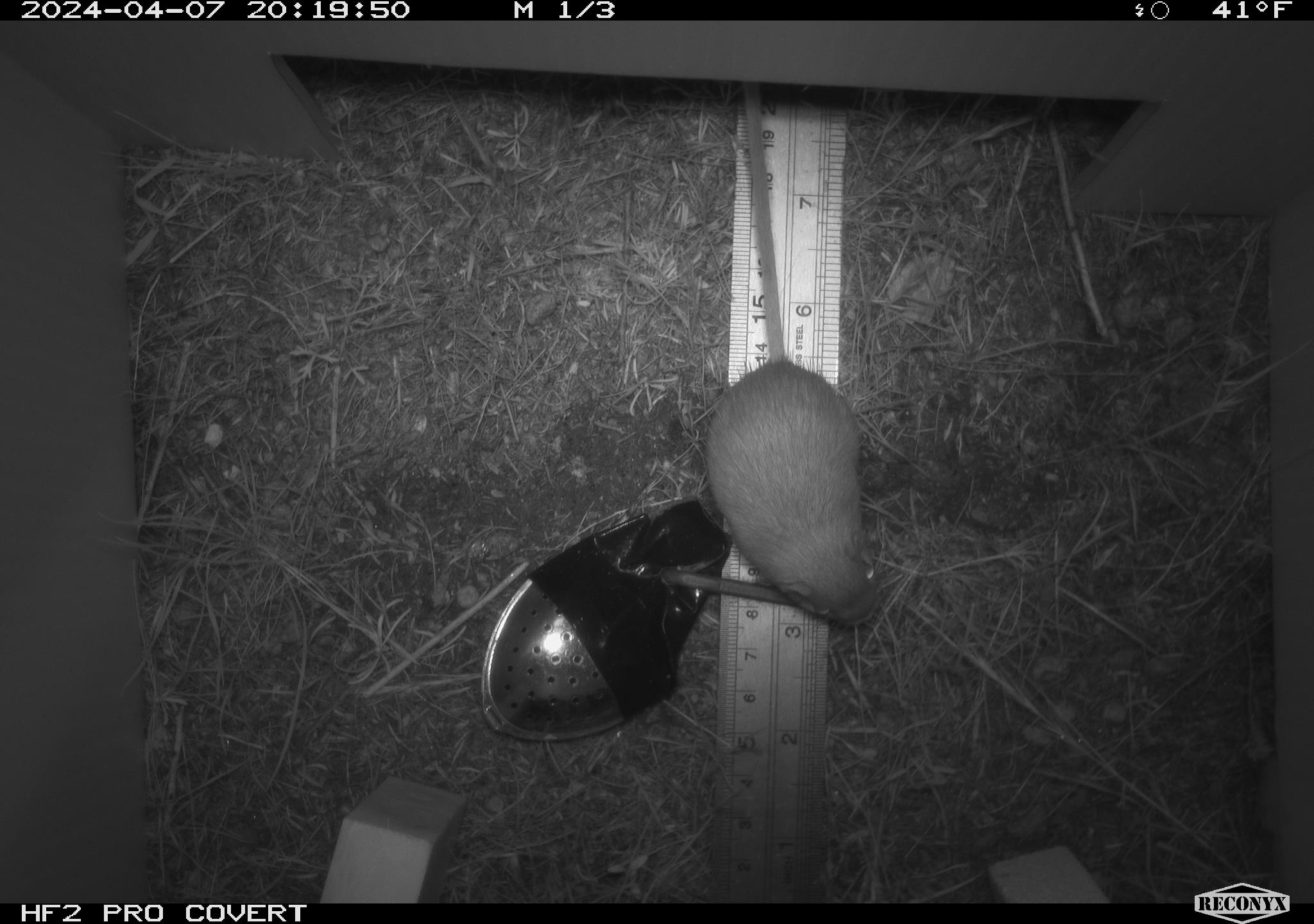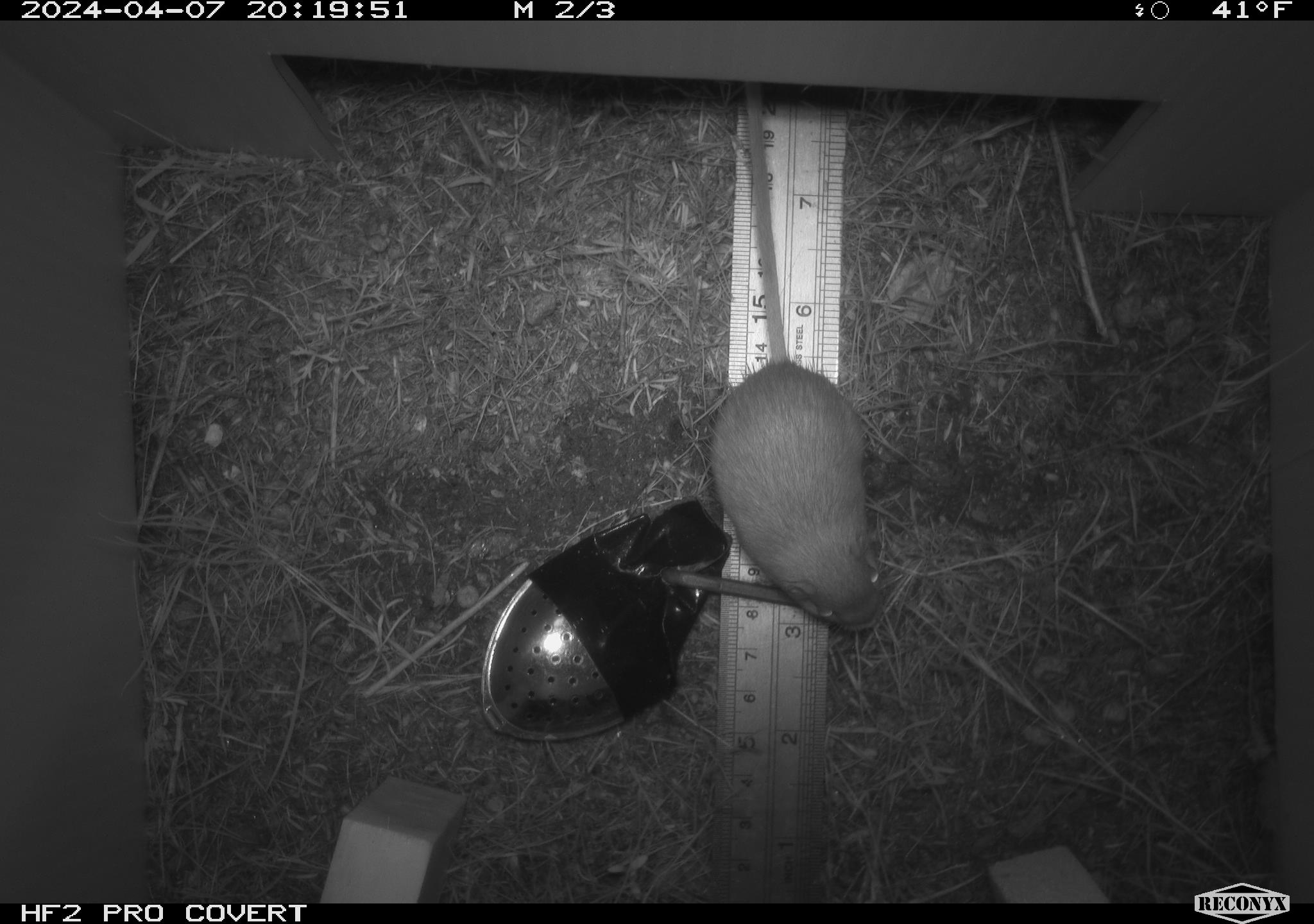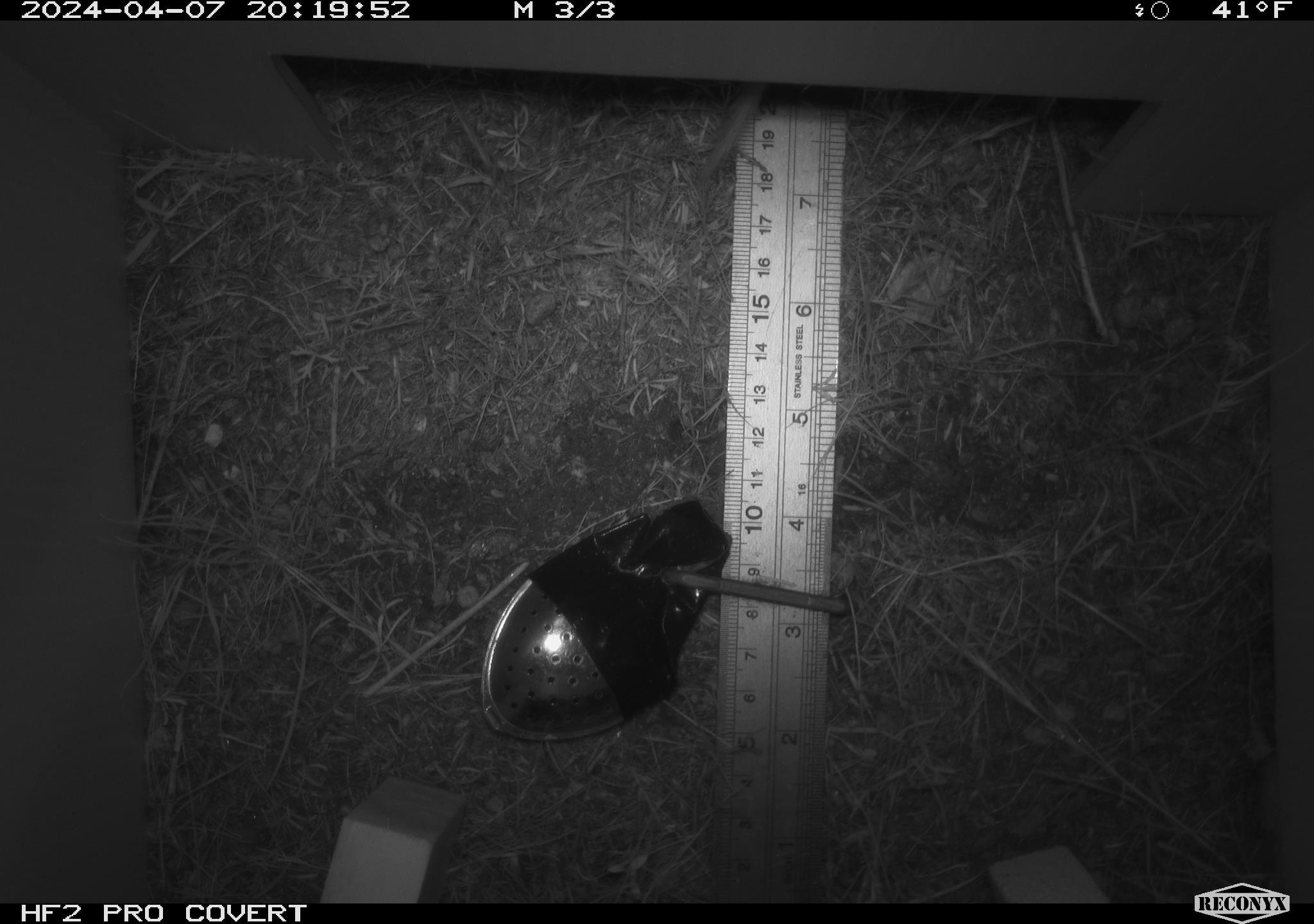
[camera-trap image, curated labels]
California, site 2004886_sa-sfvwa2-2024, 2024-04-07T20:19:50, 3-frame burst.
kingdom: Animalia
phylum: Chordata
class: Mammalia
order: Rodentia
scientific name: Rodentia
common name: mouse species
Mouse species (Rodentia).